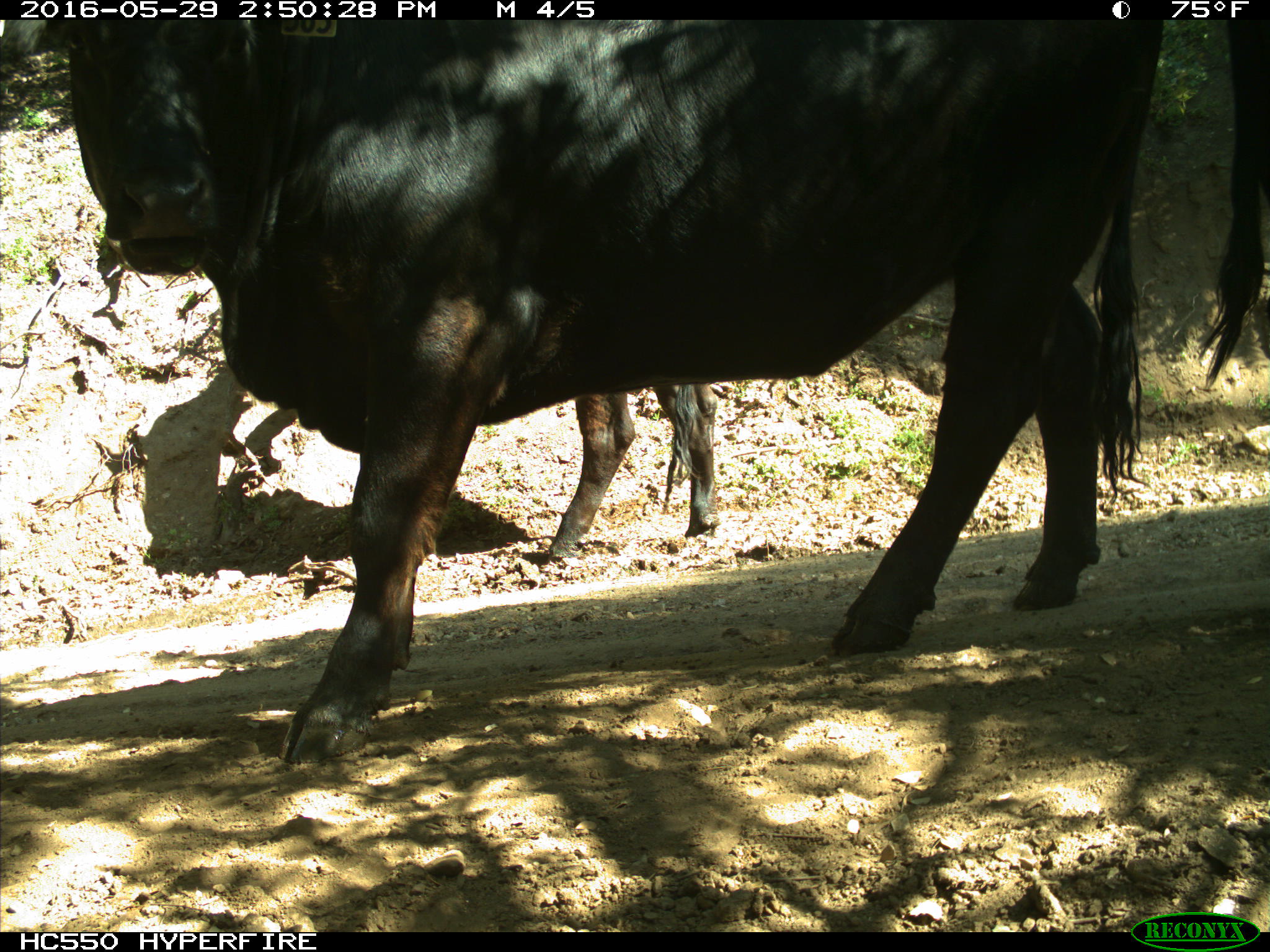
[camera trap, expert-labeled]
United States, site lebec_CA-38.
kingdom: Animalia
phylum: Chordata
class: Mammalia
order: Artiodactyla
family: Bovidae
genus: Bos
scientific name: Bos taurus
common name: domestic cow